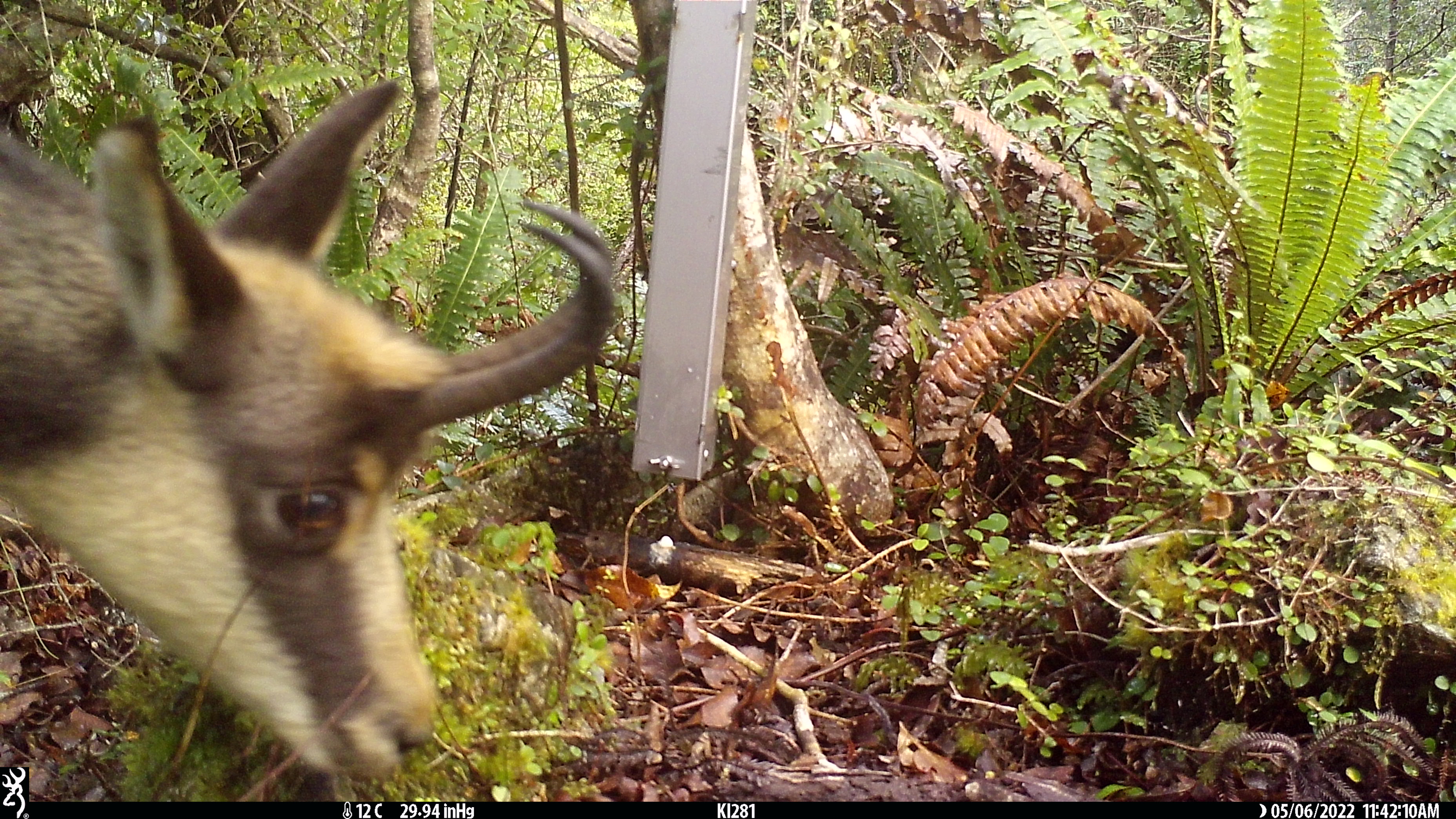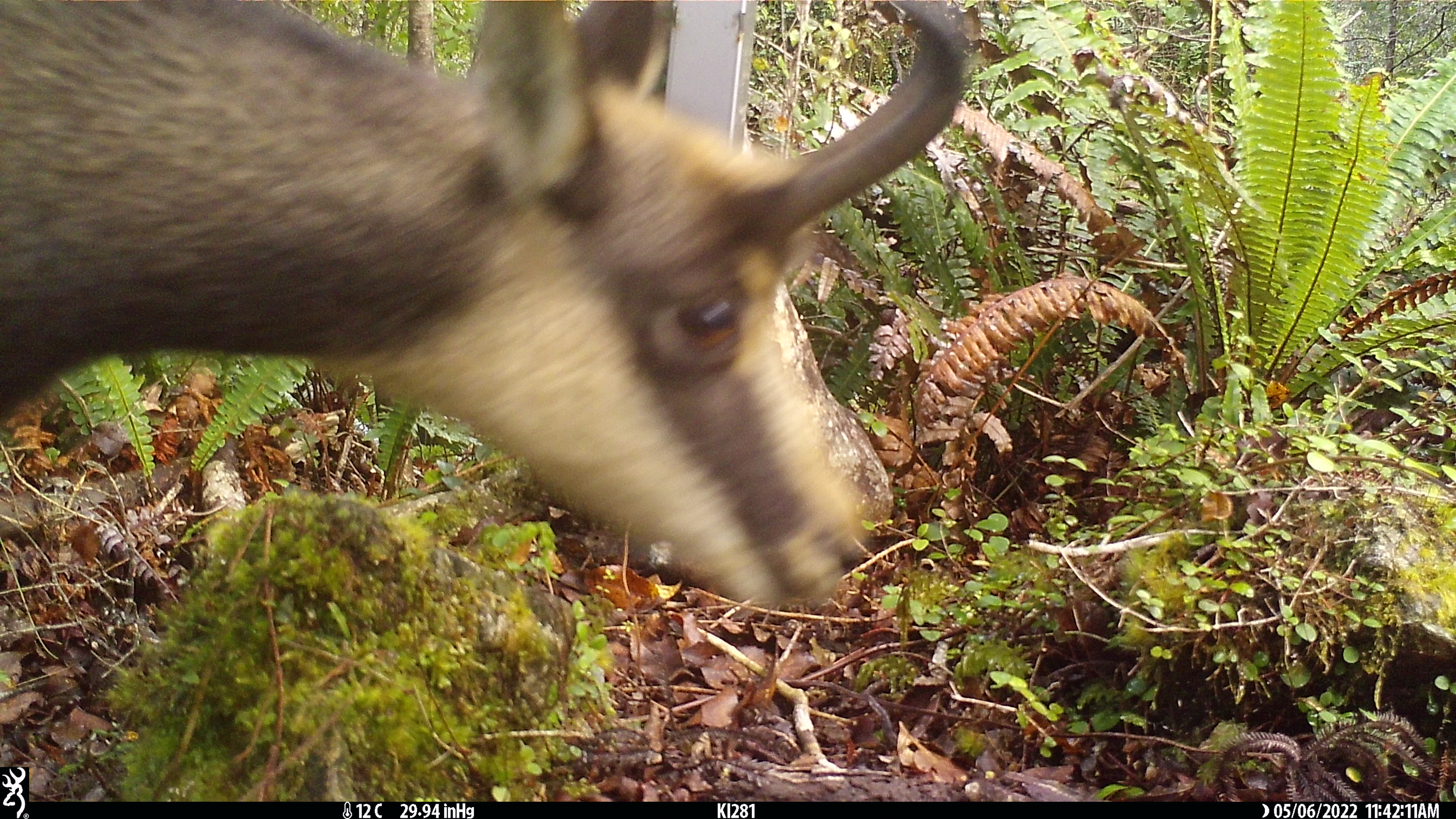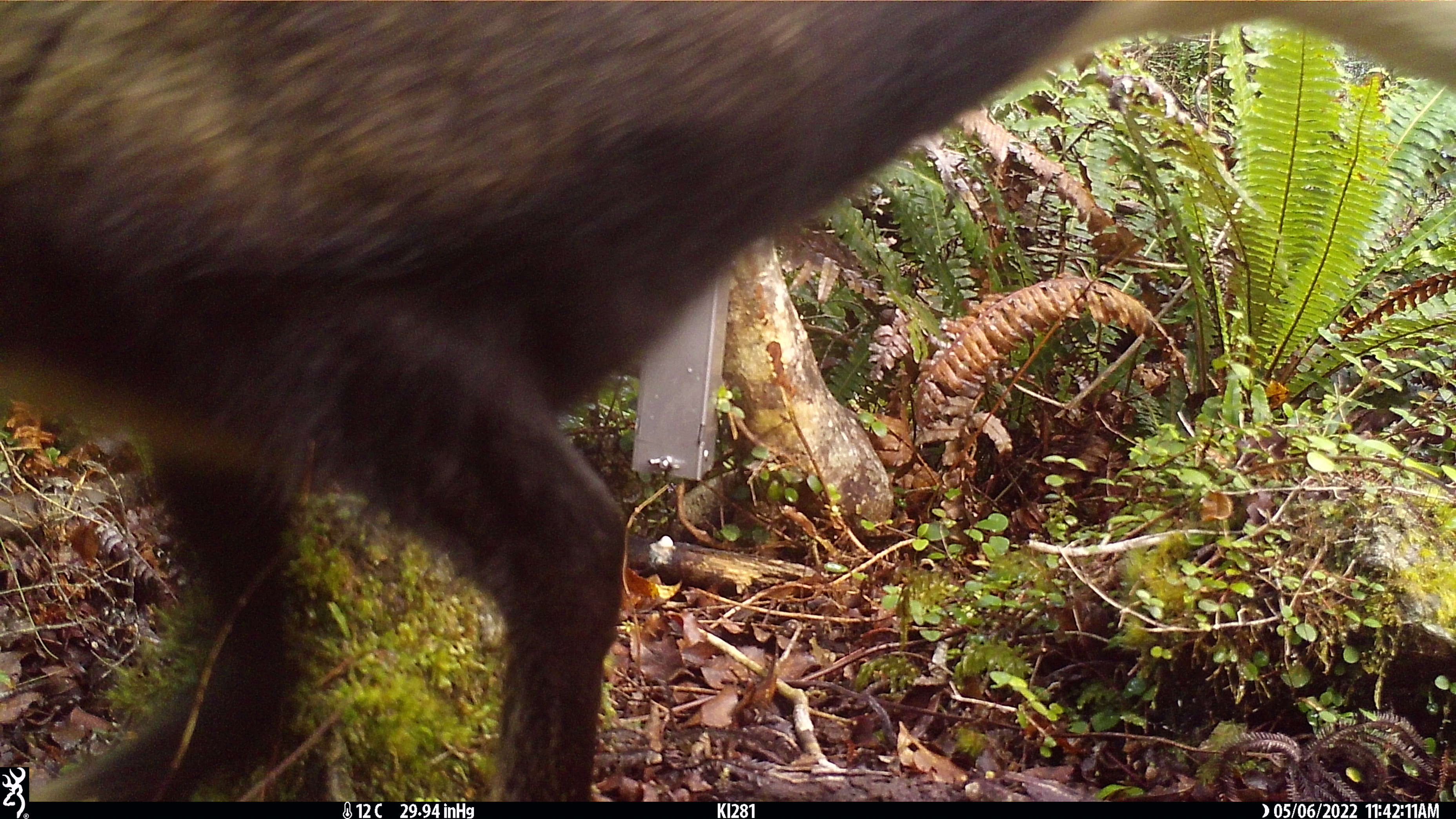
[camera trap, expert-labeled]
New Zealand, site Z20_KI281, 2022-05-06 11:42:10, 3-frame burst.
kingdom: Animalia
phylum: Chordata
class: Mammalia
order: Artiodactyla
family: Bovidae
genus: Rupicapra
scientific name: Rupicapra rupicapra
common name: alpine chamois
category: chamois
Chamois (alpine chamois) (Rupicapra rupicapra).